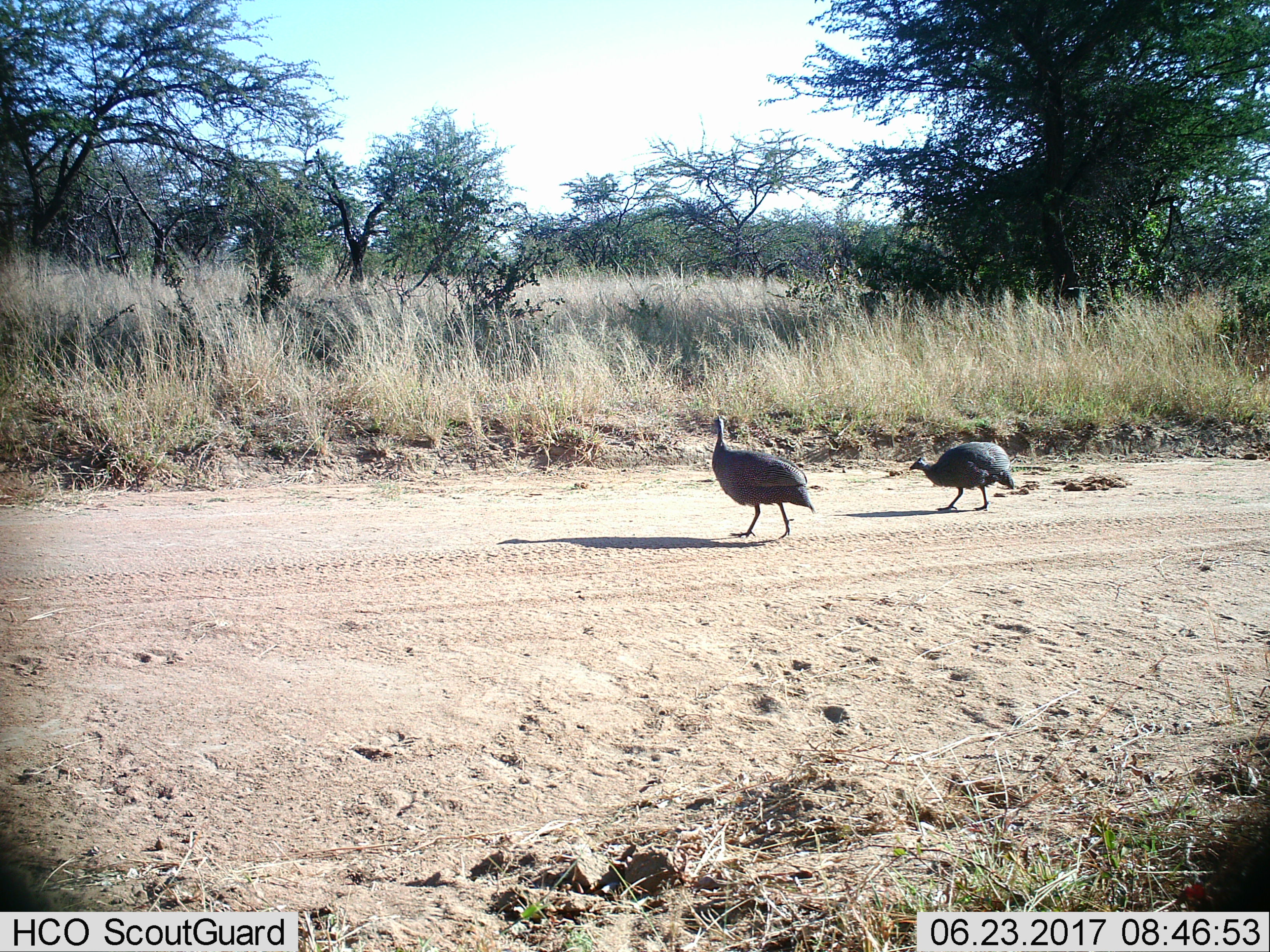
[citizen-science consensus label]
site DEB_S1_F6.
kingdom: Animalia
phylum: Chordata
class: Aves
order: Galliformes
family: Numididae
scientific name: Numididae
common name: guineafowl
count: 2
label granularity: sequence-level